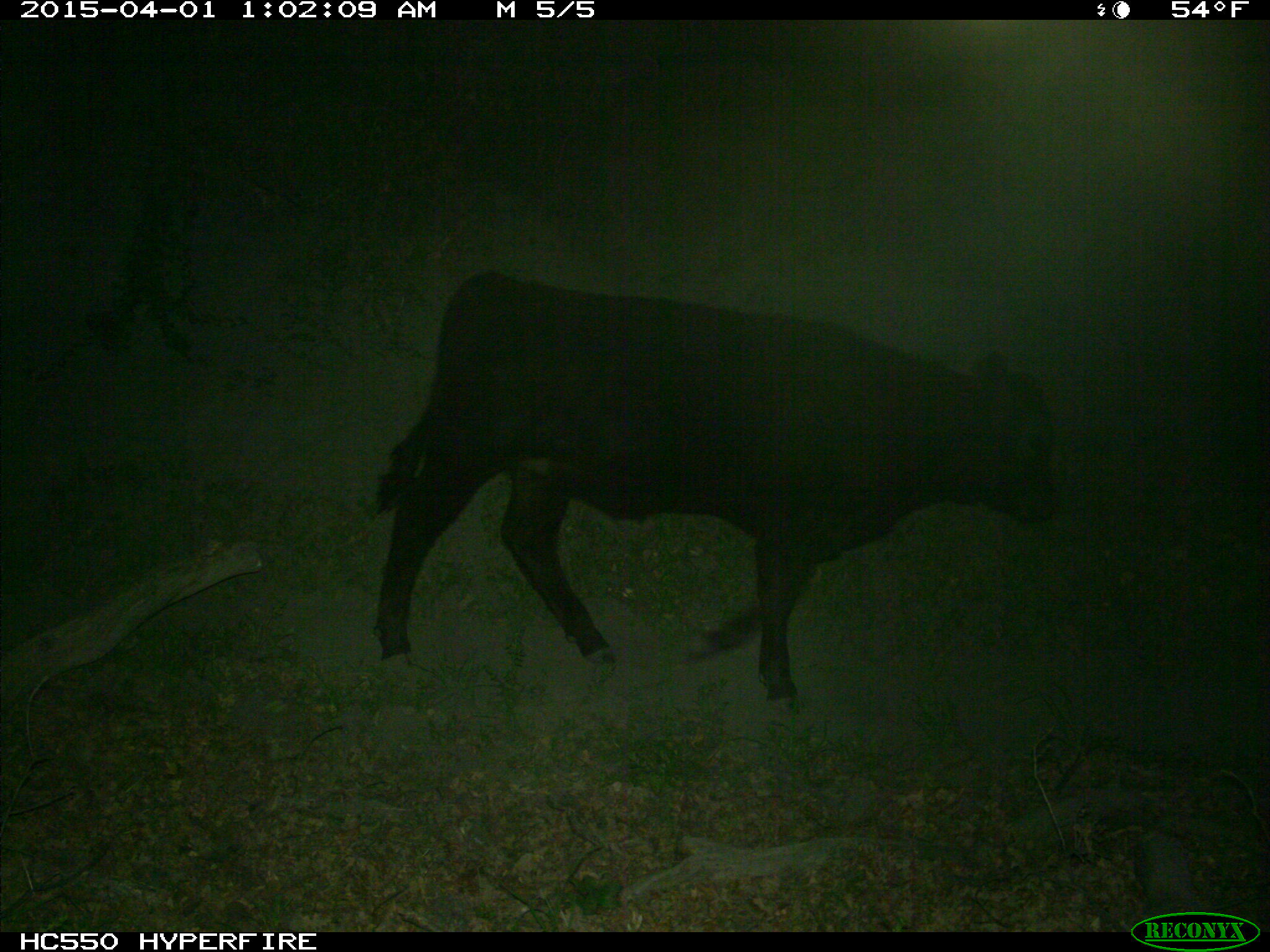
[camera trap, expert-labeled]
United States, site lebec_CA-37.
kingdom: Animalia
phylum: Chordata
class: Mammalia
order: Artiodactyla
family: Bovidae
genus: Bos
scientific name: Bos taurus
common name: domestic cow